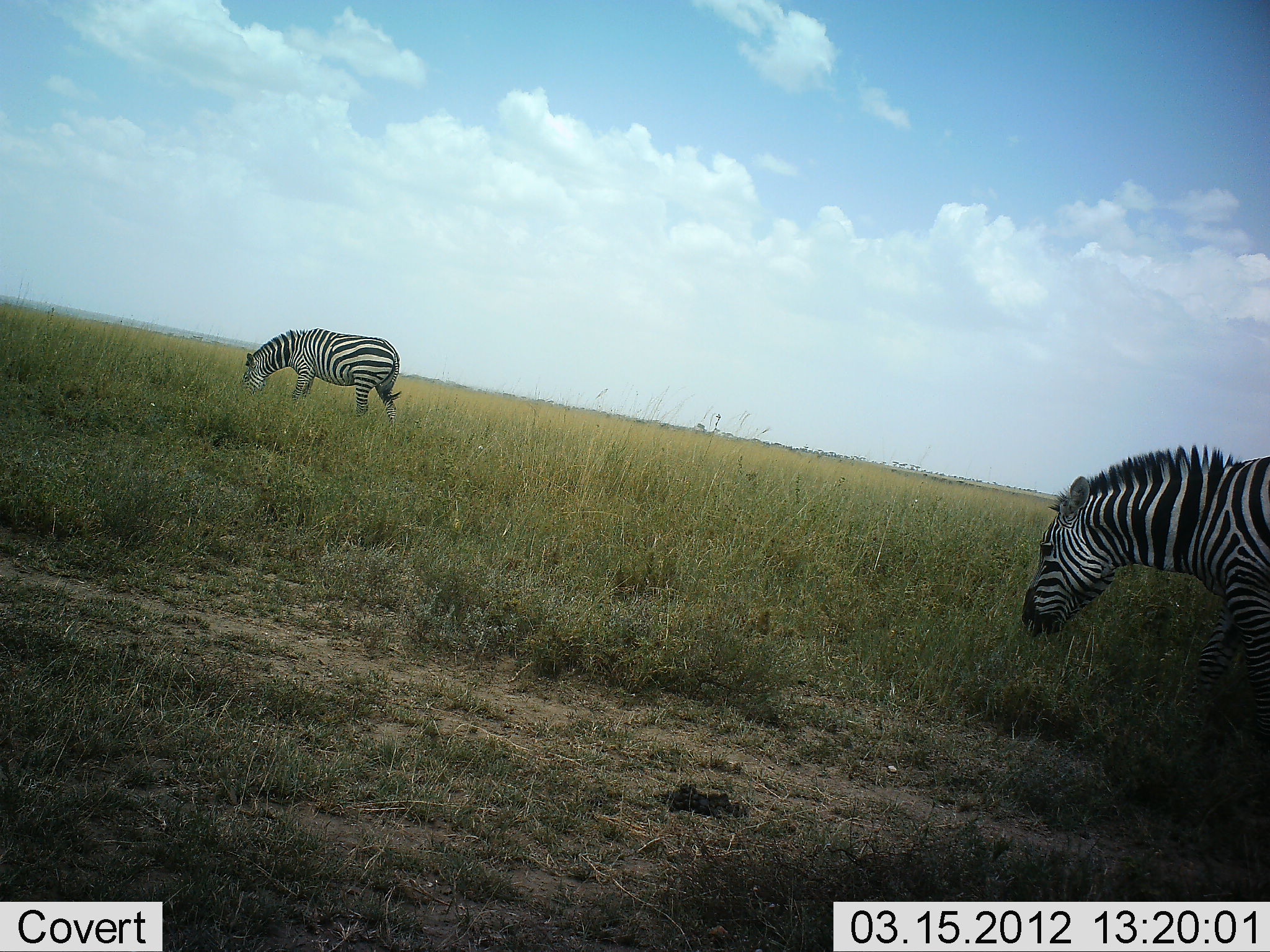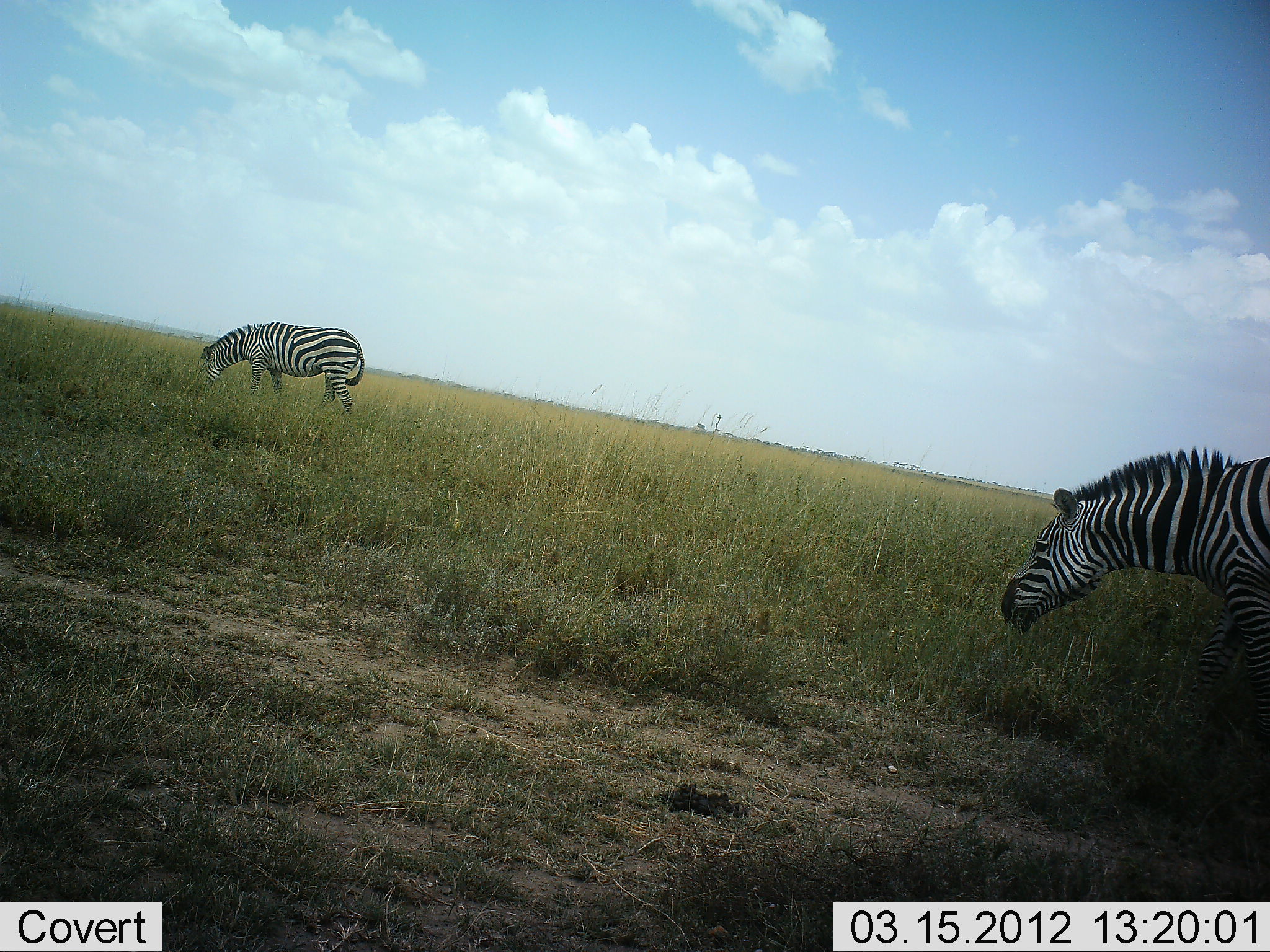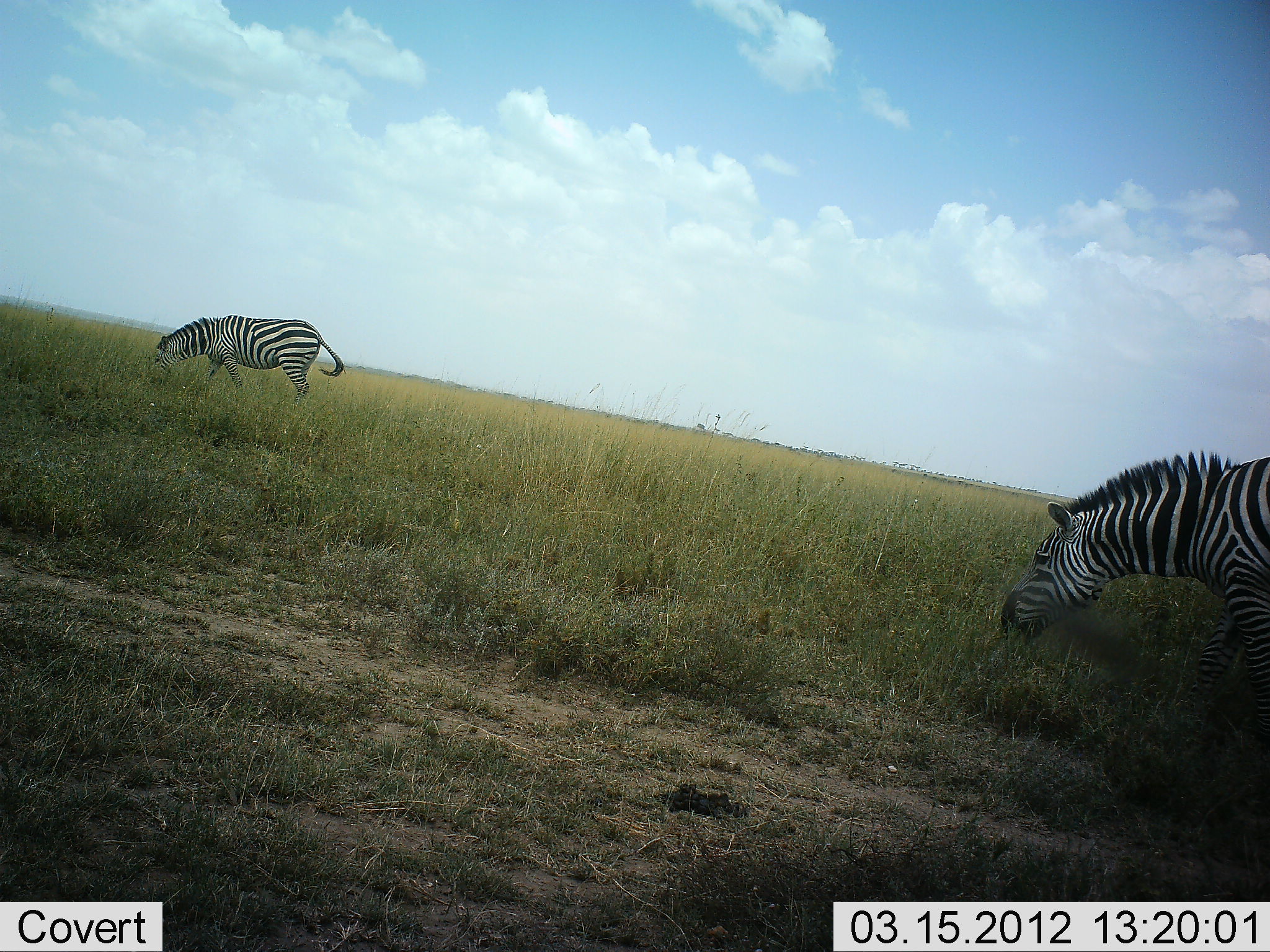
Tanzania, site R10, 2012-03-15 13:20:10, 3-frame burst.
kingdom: Animalia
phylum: Chordata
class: Mammalia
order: Perissodactyla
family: Equidae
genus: Equus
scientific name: Equus quagga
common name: plains zebra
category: zebra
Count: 2.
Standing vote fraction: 31%.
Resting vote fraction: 0%.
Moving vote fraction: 25%.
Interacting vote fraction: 0%.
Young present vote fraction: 0%.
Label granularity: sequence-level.